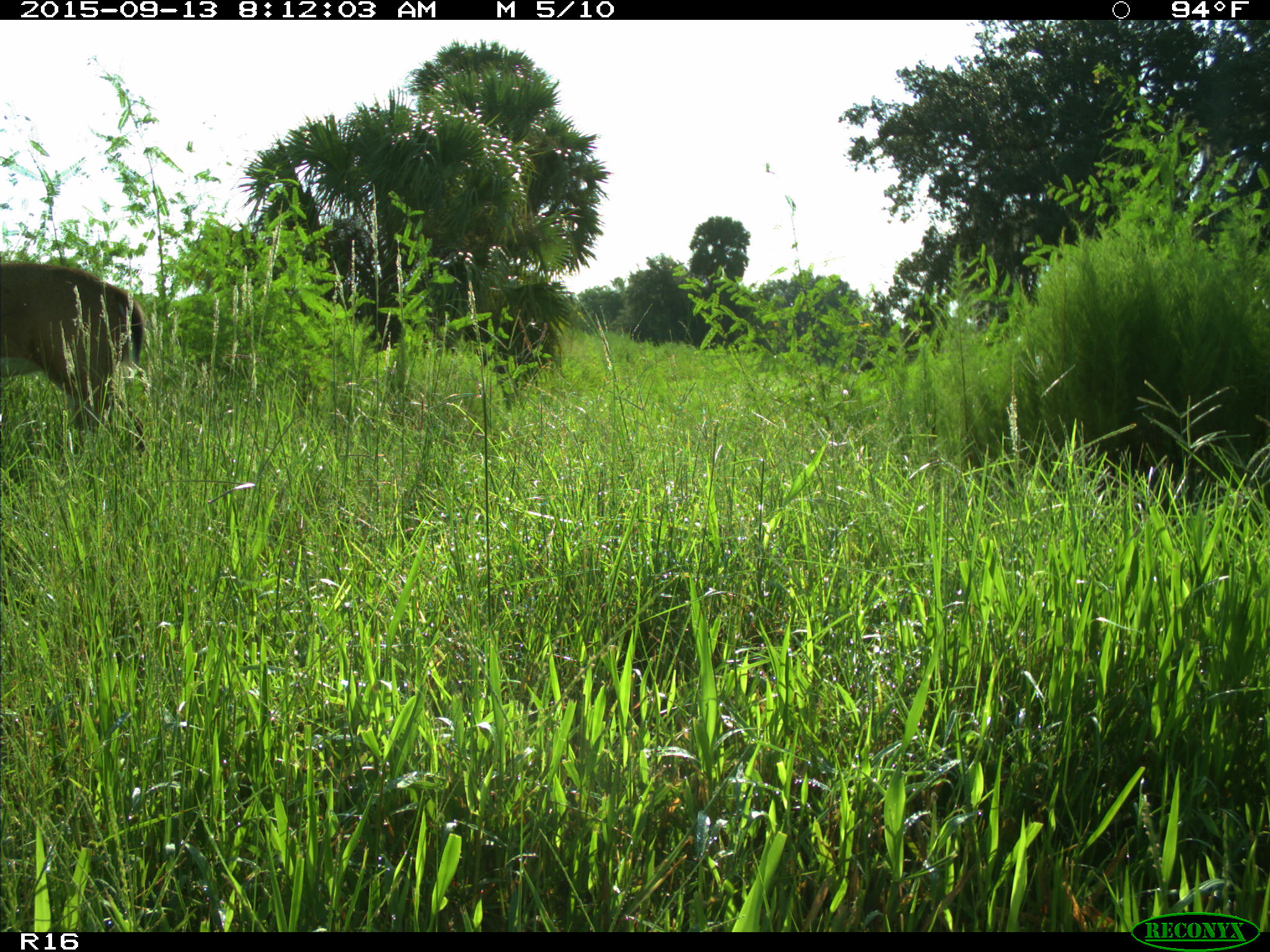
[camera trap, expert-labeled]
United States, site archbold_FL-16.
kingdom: Animalia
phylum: Chordata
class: Mammalia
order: Artiodactyla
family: Cervidae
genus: Odocoileus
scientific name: Odocoileus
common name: deer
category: unidentified deer